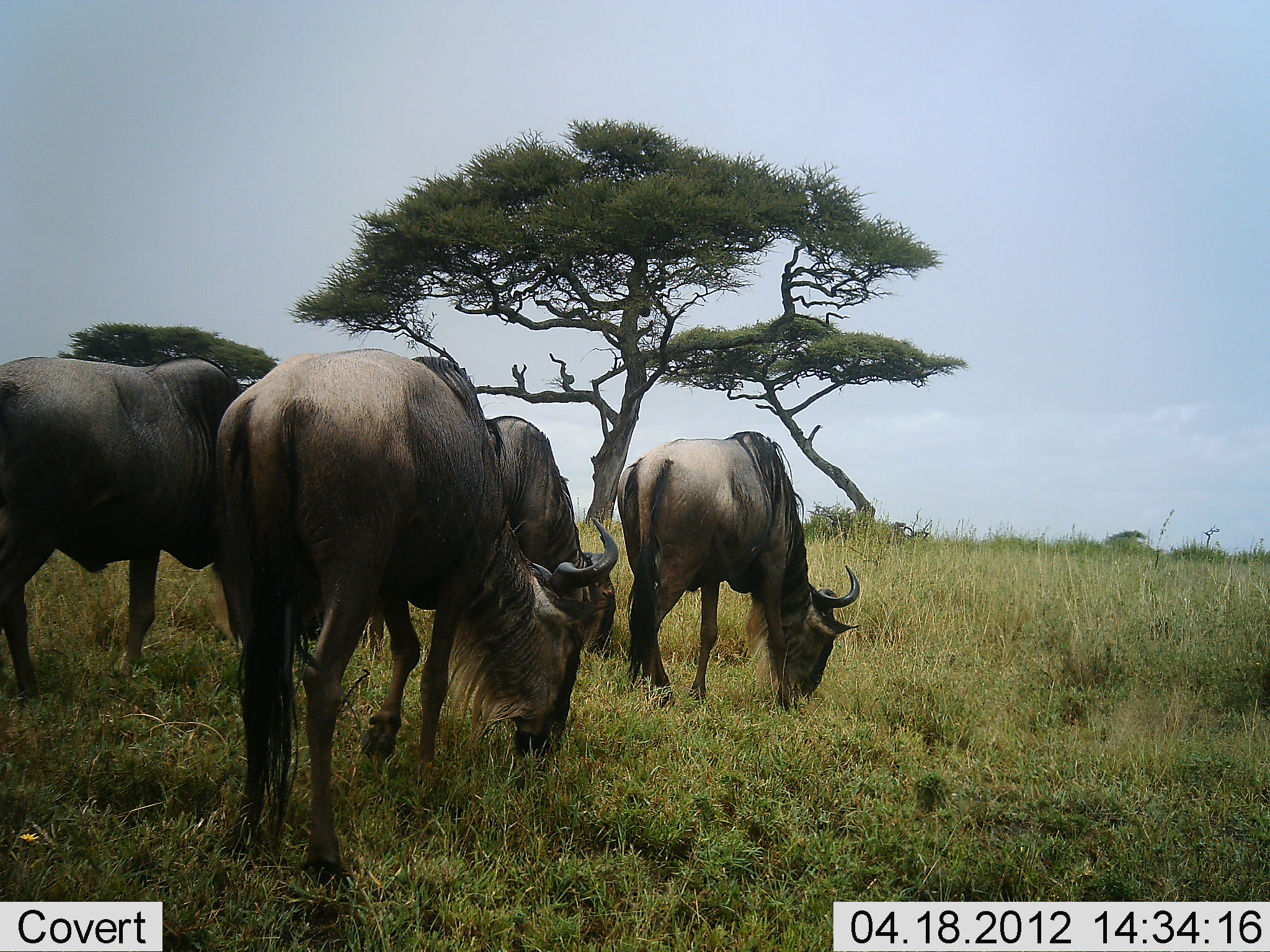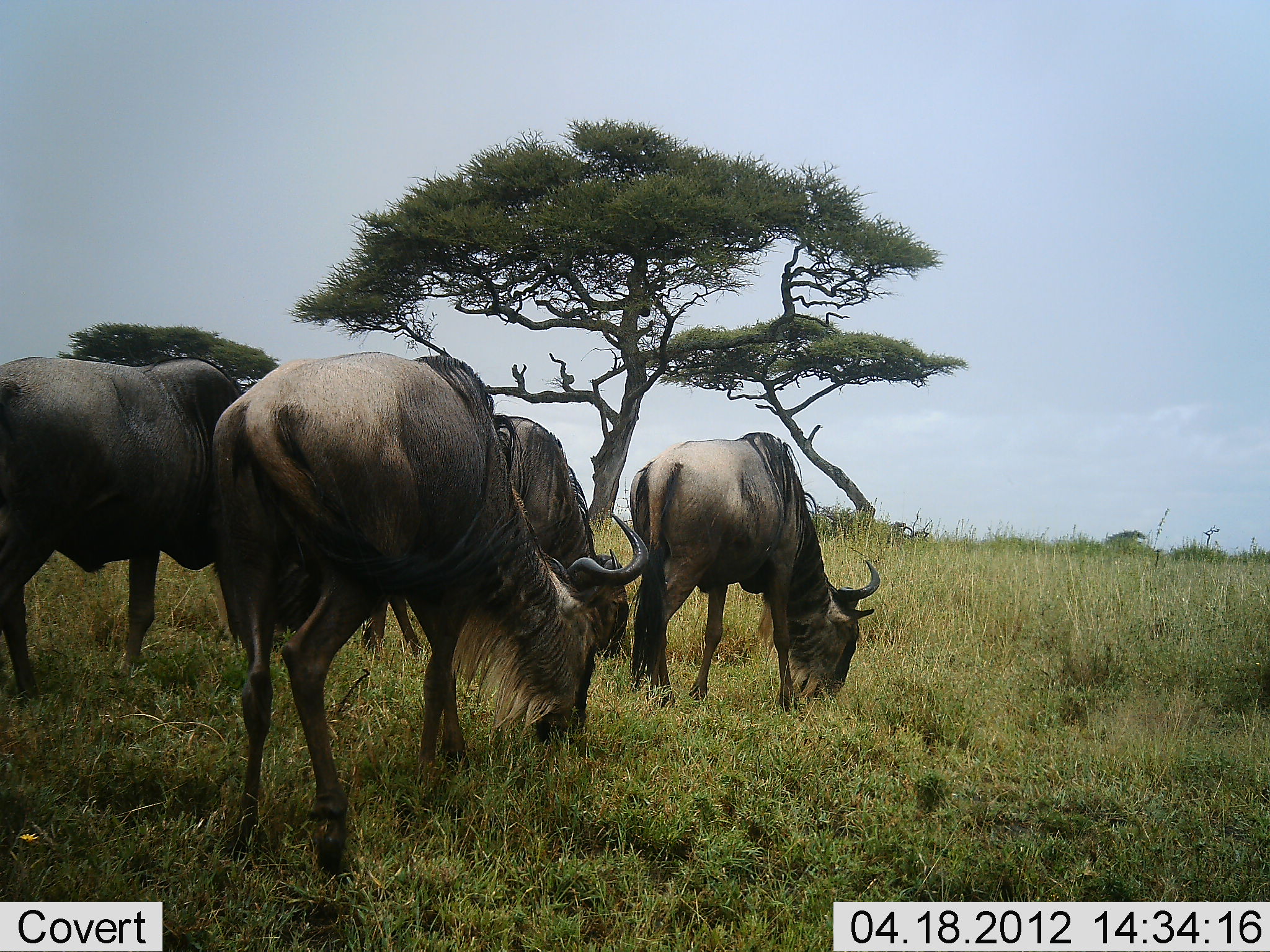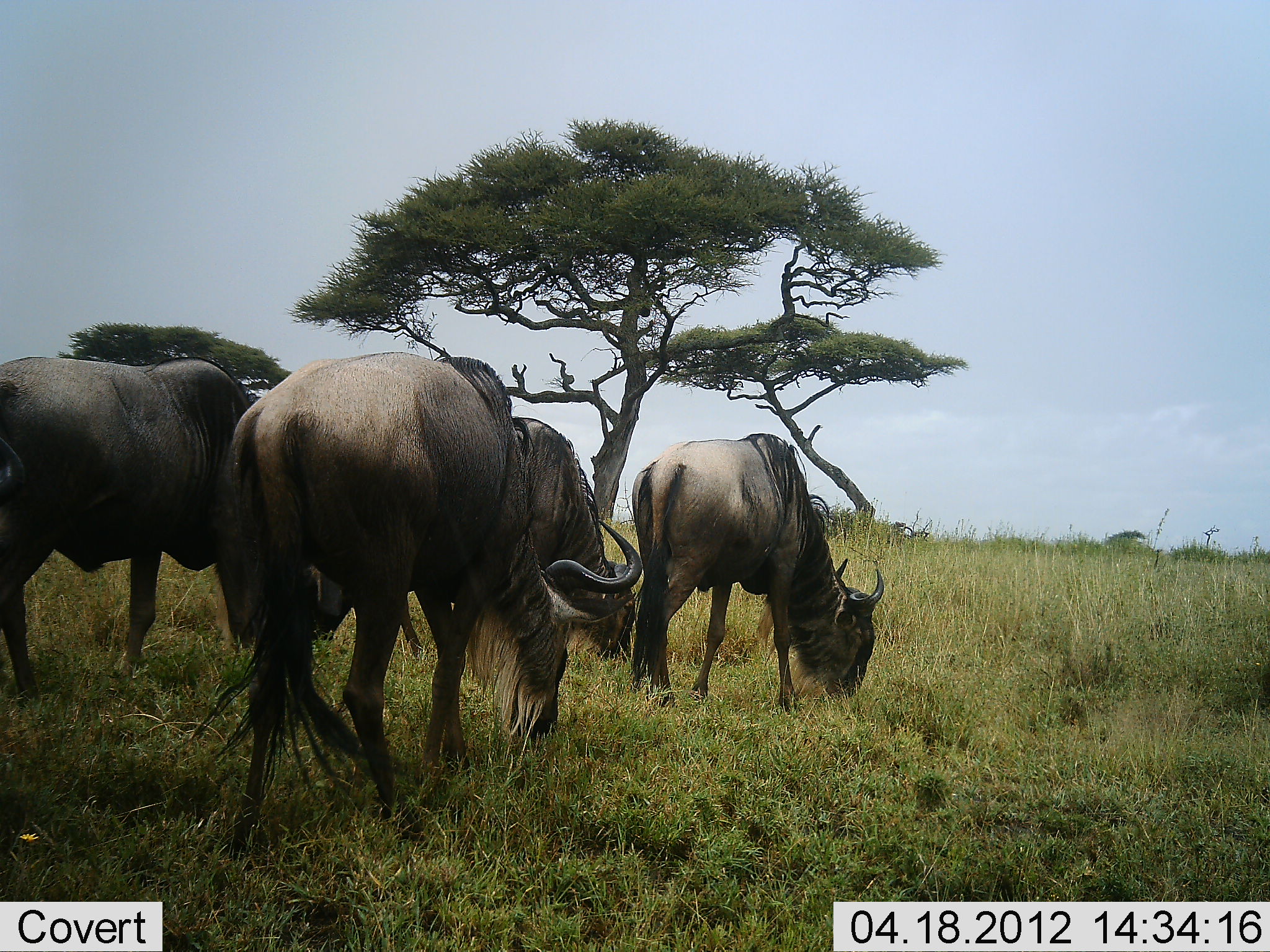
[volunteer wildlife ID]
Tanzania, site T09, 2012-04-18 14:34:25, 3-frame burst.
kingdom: Animalia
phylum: Chordata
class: Mammalia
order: Artiodactyla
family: Bovidae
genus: Connochaetes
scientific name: Connochaetes taurinus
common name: blue wildebeest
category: wildebeest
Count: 4.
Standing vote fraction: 20%.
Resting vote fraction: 7%.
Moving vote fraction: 7%.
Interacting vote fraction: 0%.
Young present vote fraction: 0%.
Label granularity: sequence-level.